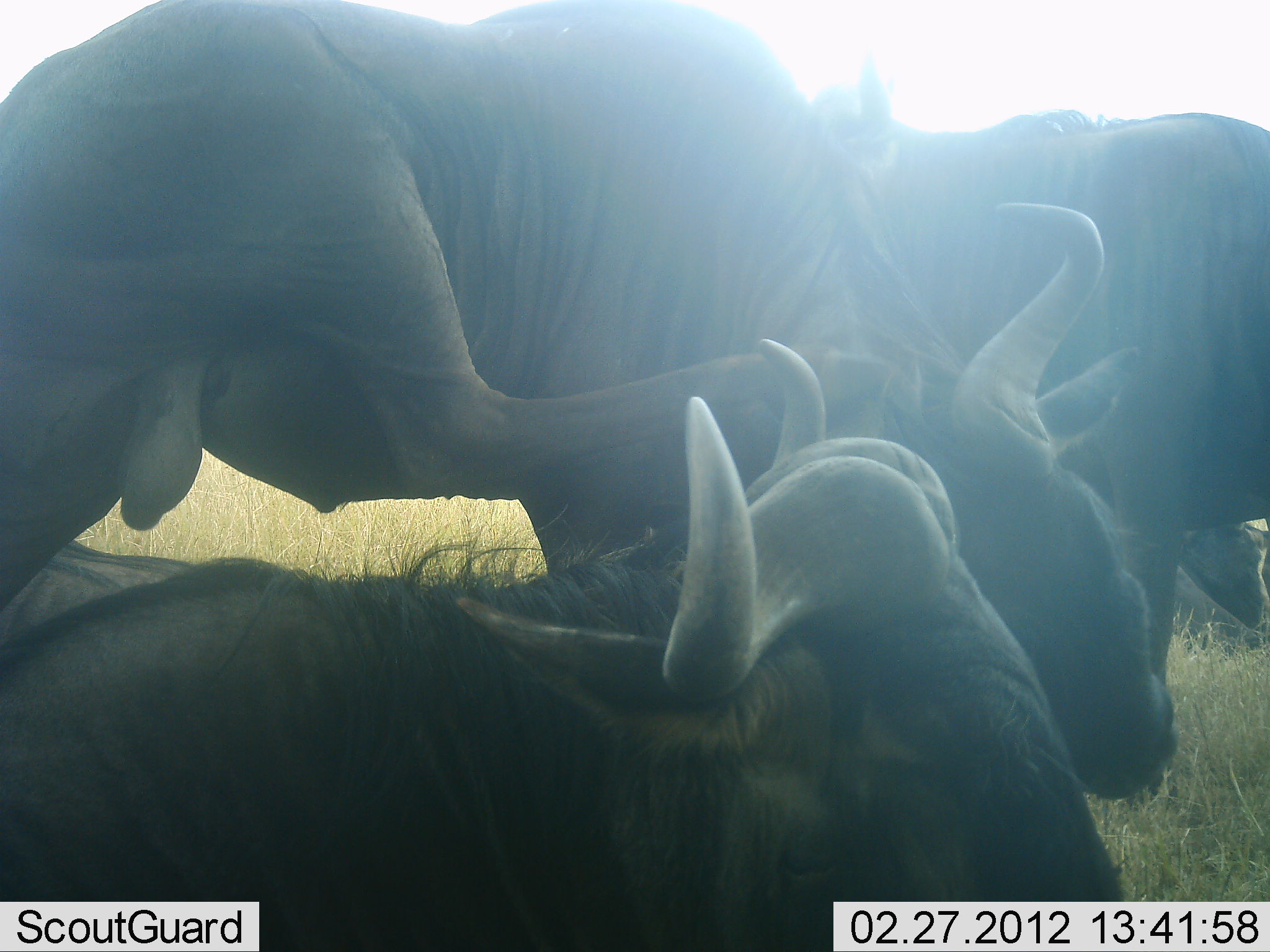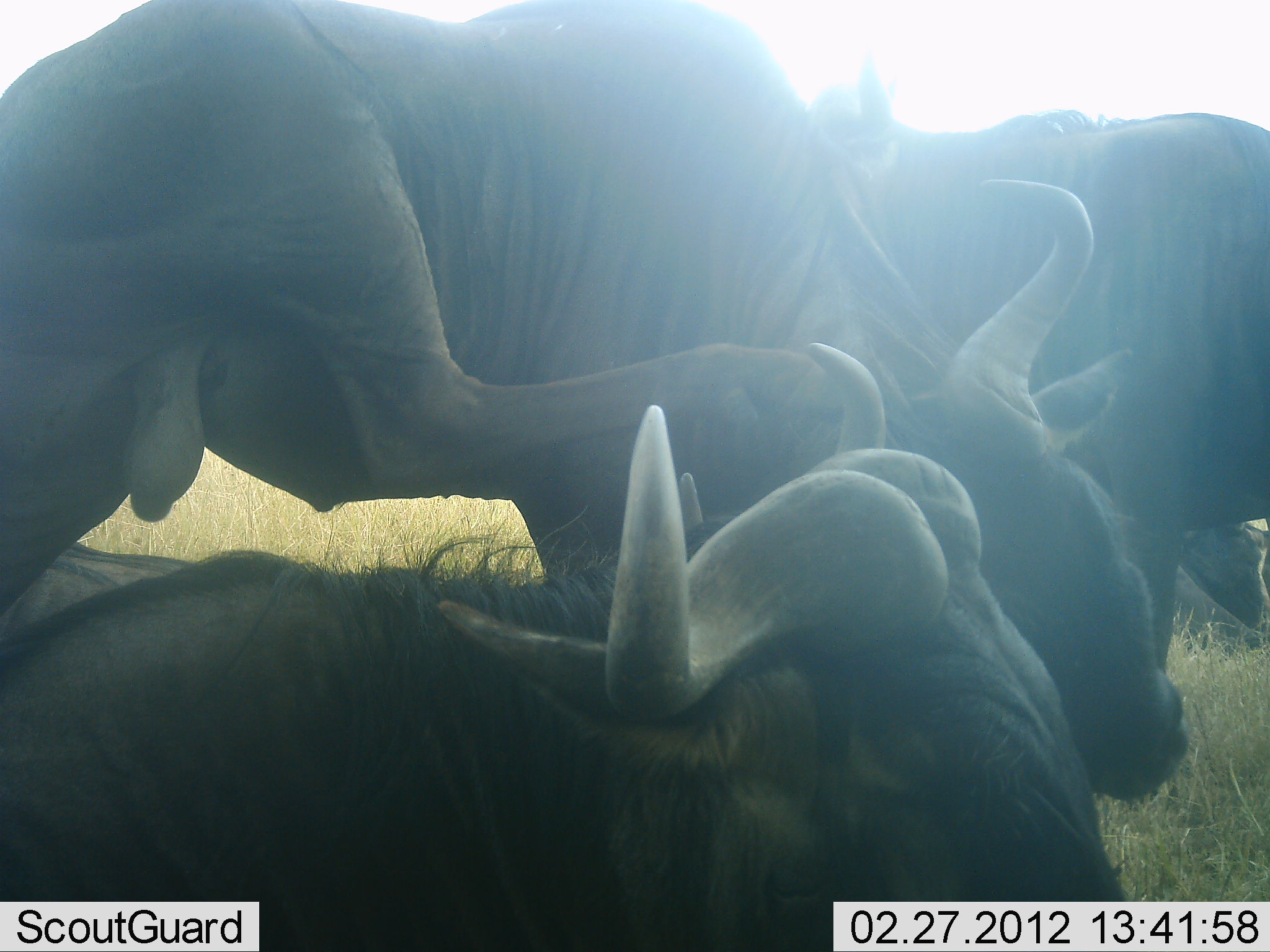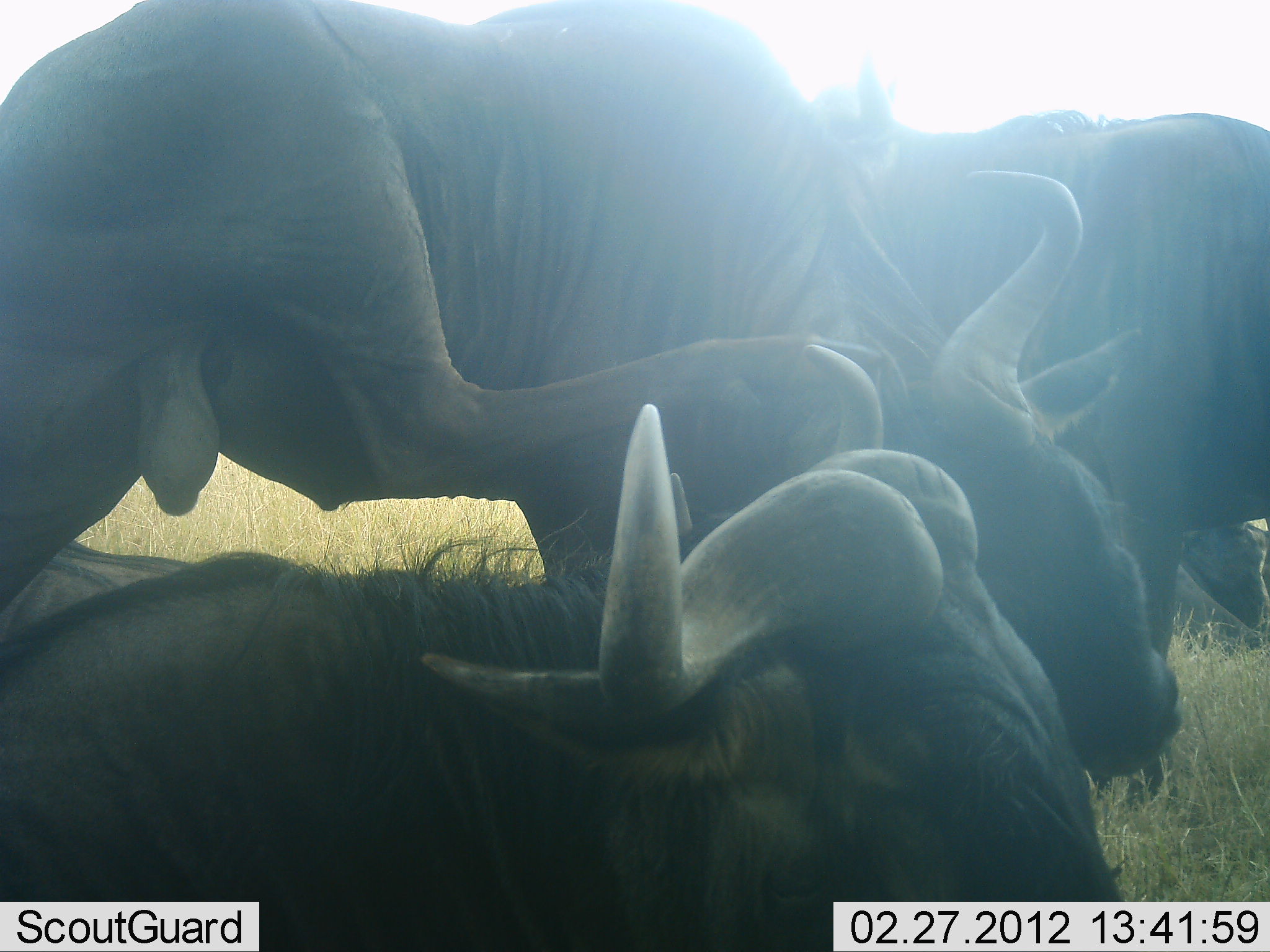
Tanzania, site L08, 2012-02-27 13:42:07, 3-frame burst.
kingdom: Animalia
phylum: Chordata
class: Mammalia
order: Artiodactyla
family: Bovidae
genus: Connochaetes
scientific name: Connochaetes taurinus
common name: blue wildebeest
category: wildebeest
Wildebeest (blue wildebeest) (Connochaetes taurinus), count 4. Behavior (volunteer vote fractions): standing 69%, resting 85%, moving 8%, interacting 8%. Young present (vote fraction): 0%. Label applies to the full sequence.